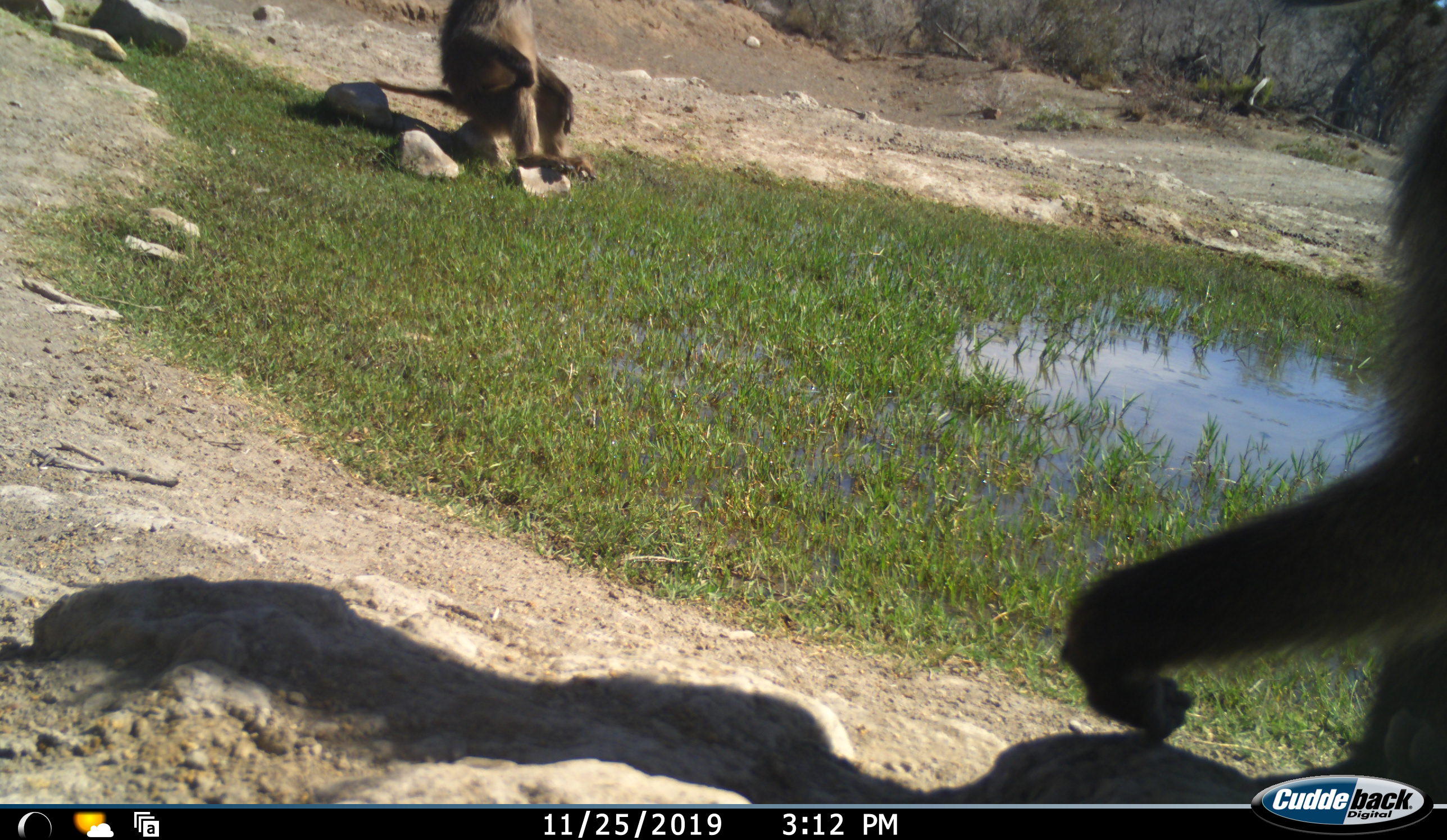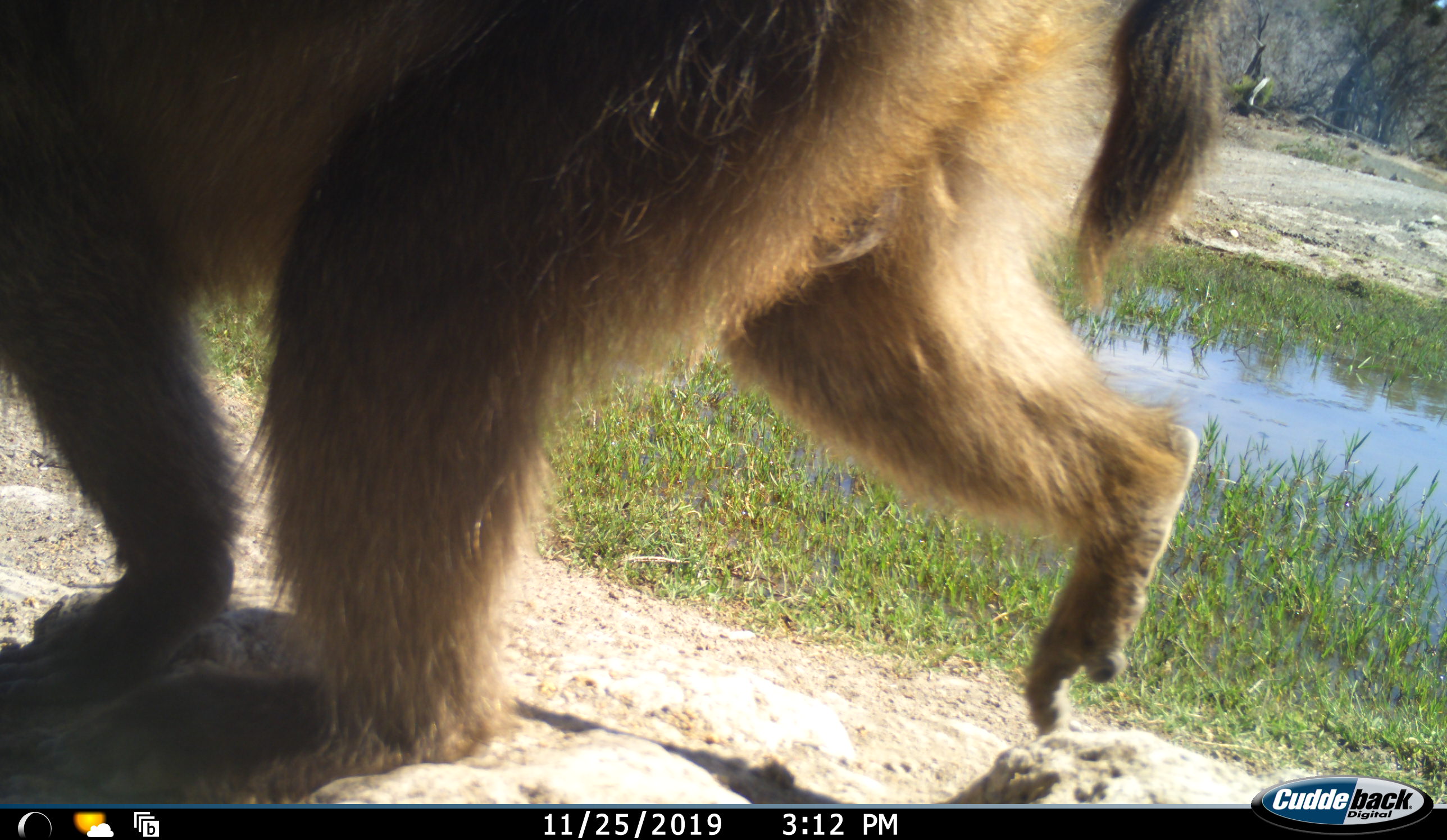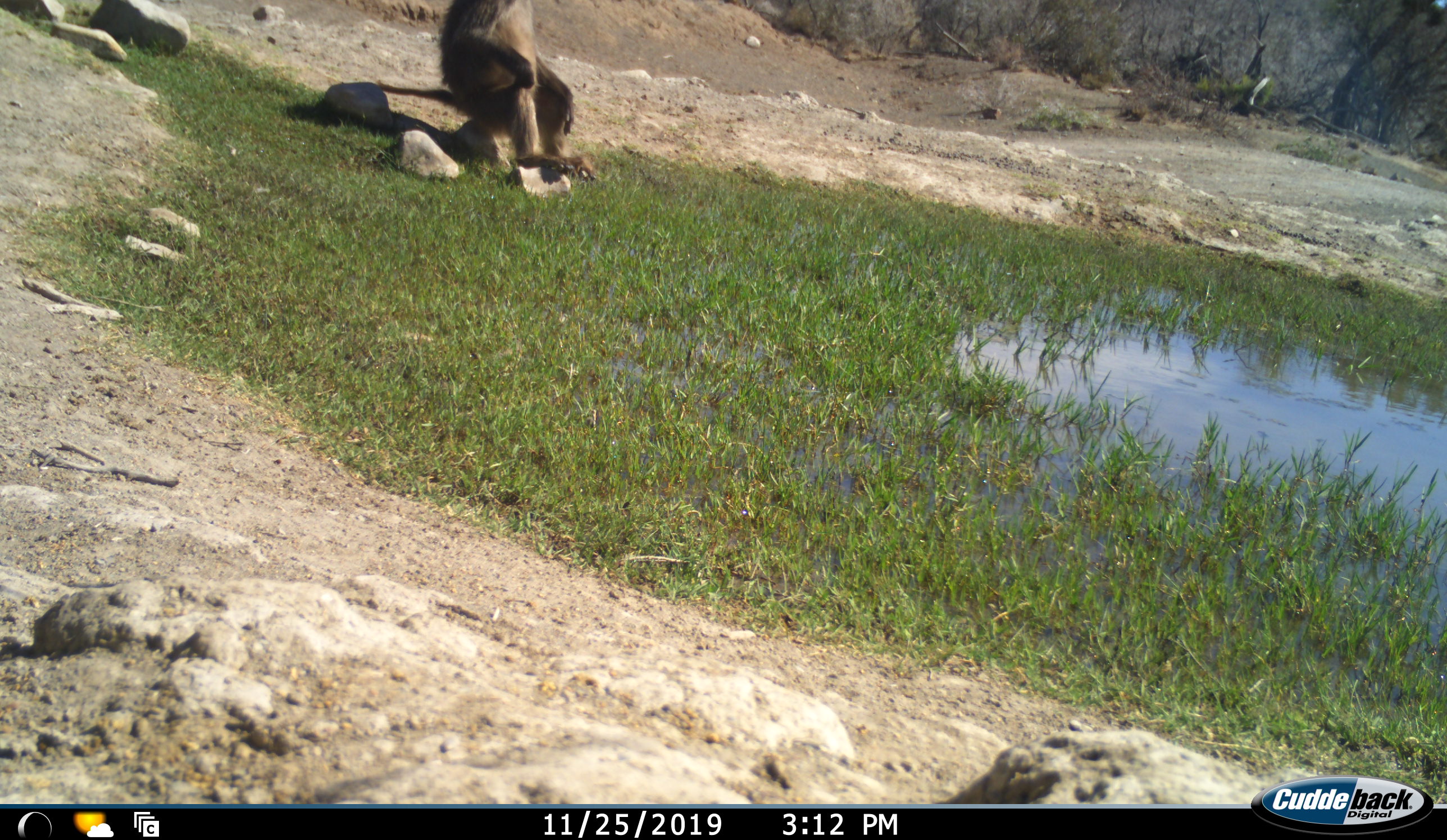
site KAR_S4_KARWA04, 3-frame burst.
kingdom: Animalia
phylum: Chordata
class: Mammalia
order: Primates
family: Cercopithecidae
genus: Papio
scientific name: Papio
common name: baboon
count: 2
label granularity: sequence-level